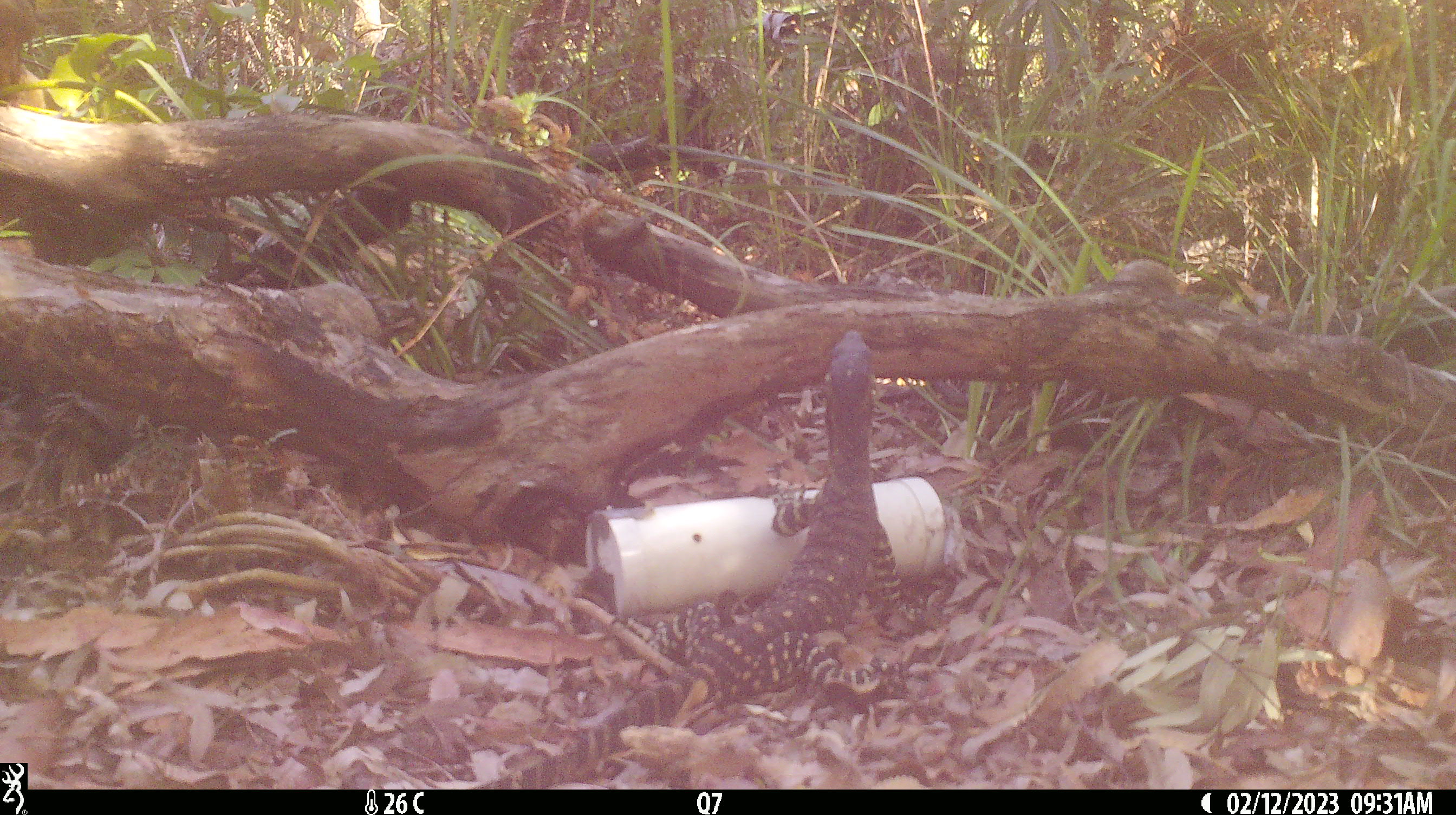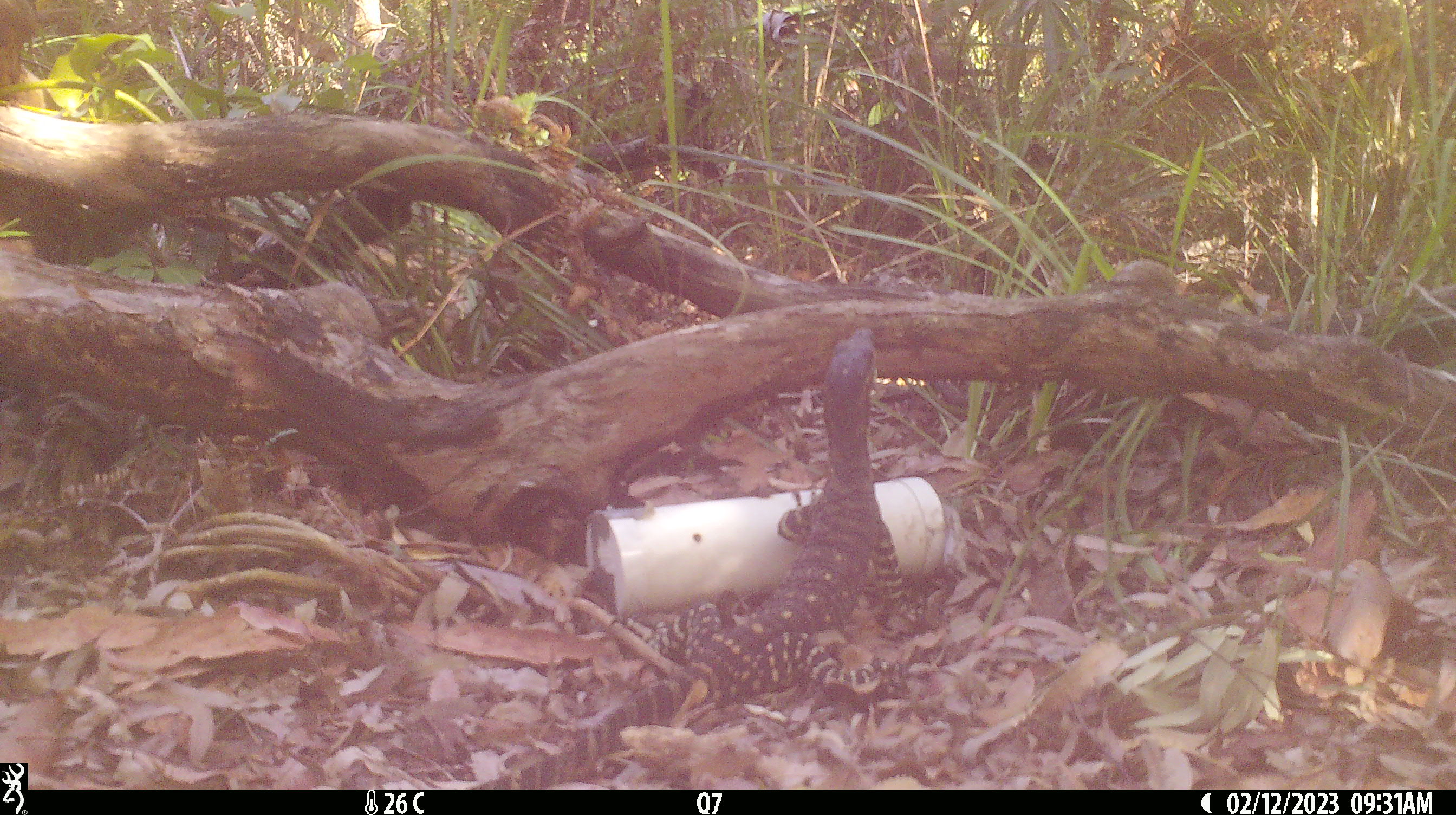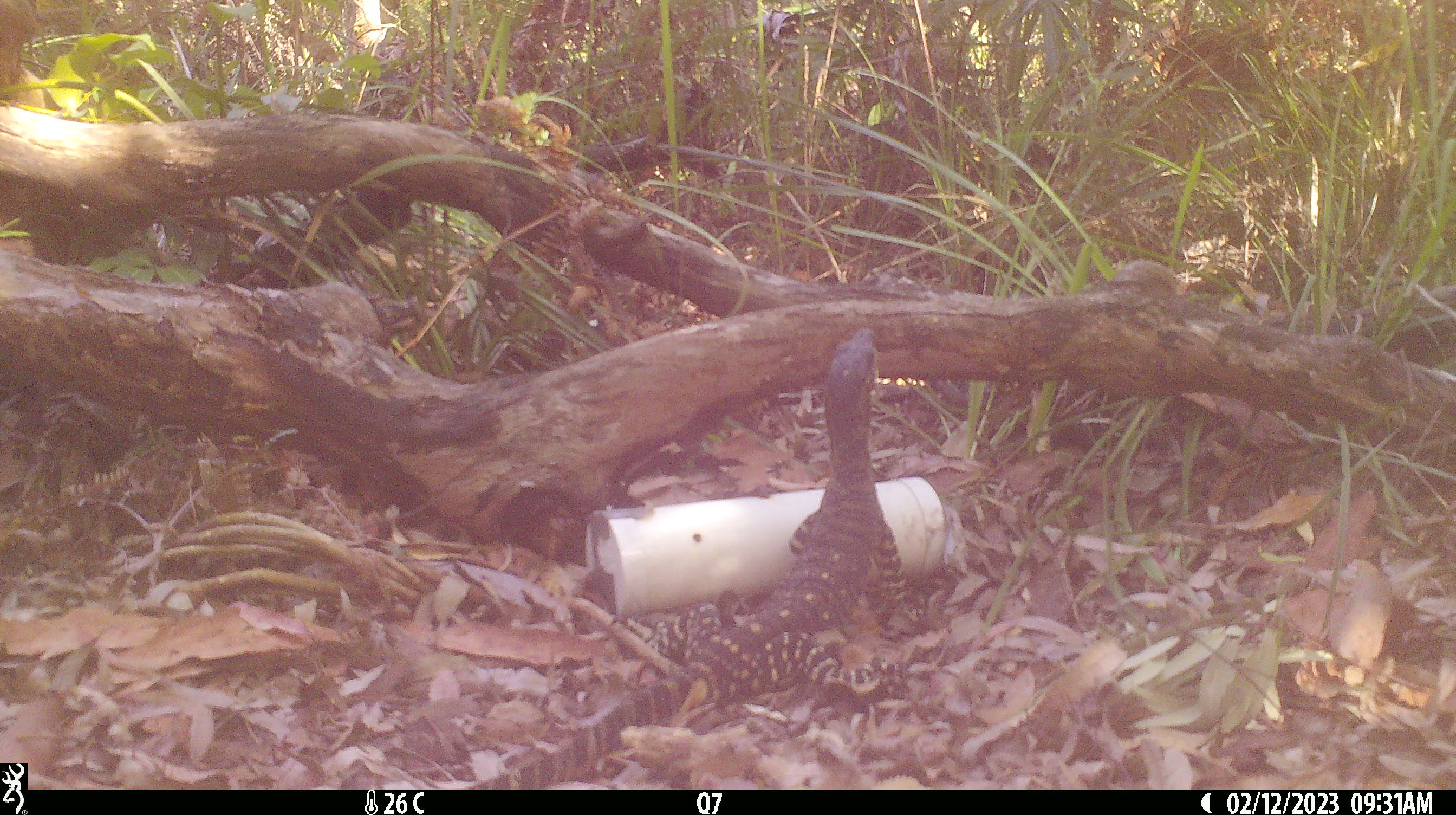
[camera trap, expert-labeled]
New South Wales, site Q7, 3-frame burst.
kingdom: Animalia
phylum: Chordata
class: Reptilia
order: Squamata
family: Varanidae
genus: Varanus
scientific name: Varanus varius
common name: lace monitor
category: goanna